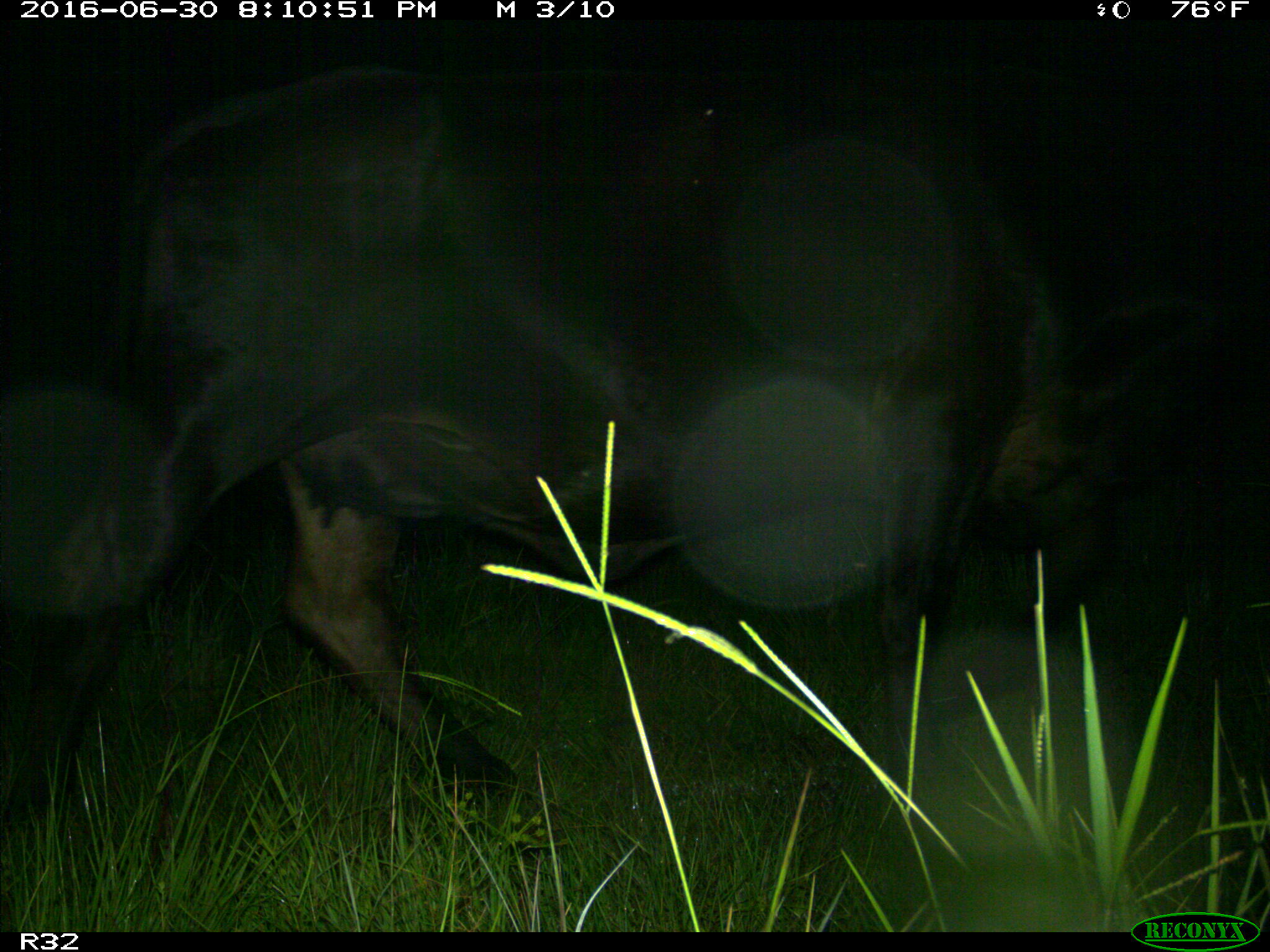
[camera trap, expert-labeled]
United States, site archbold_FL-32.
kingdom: Animalia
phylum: Chordata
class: Mammalia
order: Artiodactyla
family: Bovidae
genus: Bos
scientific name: Bos taurus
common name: domestic cow